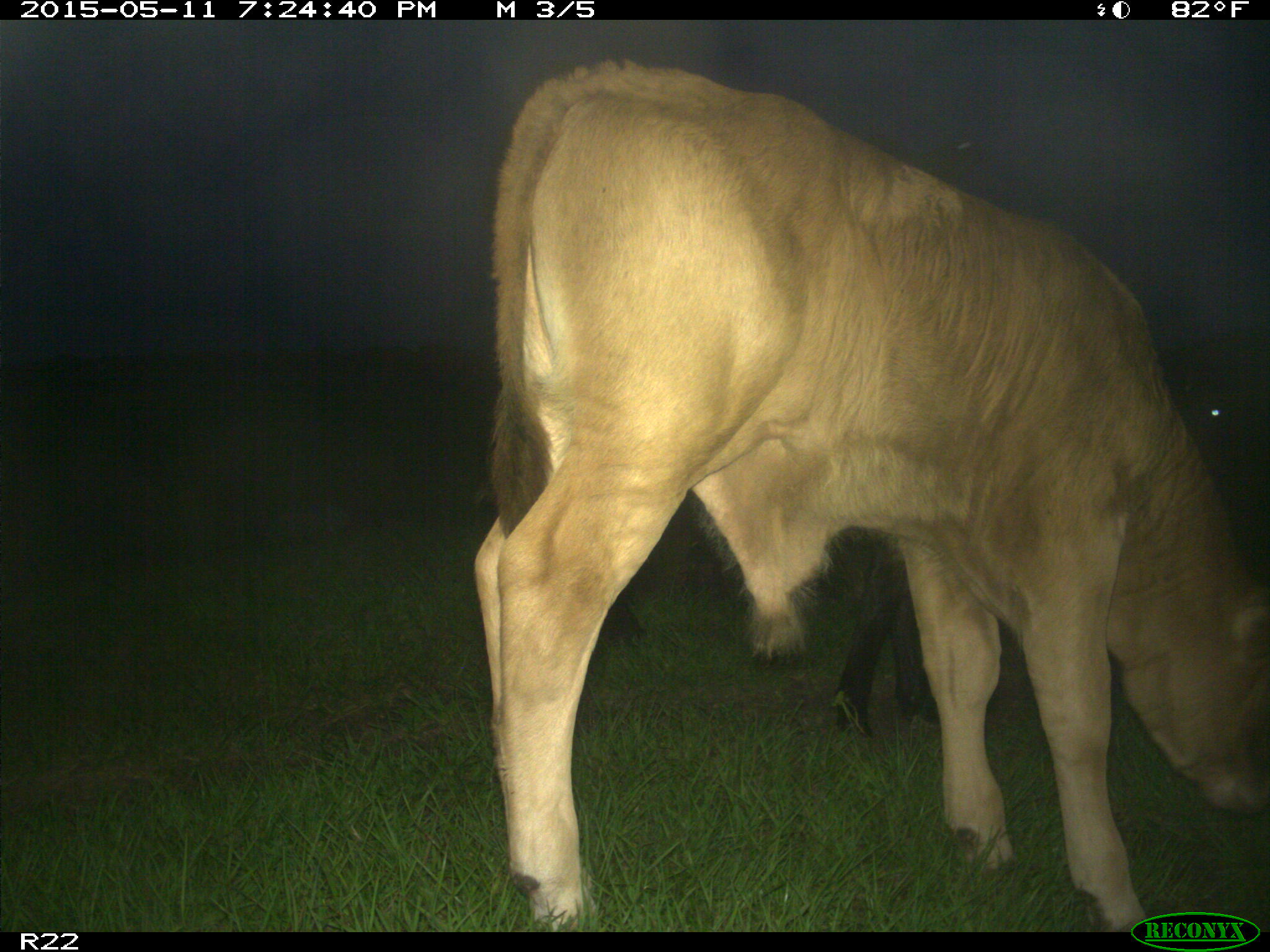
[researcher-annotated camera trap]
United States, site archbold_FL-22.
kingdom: Animalia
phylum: Chordata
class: Mammalia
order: Artiodactyla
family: Bovidae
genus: Bos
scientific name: Bos taurus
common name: domestic cow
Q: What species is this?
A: Bos taurus (domestic cow).